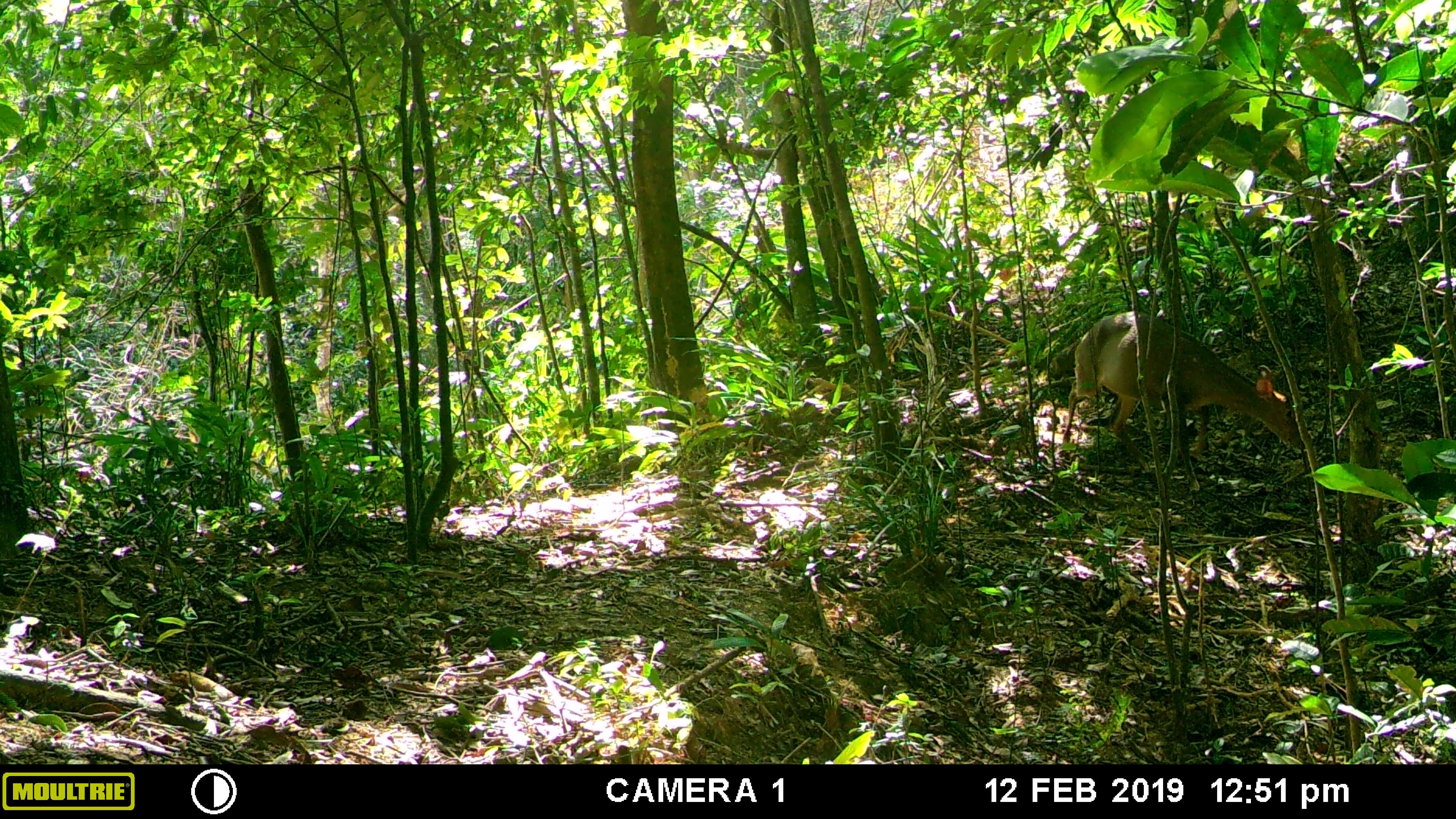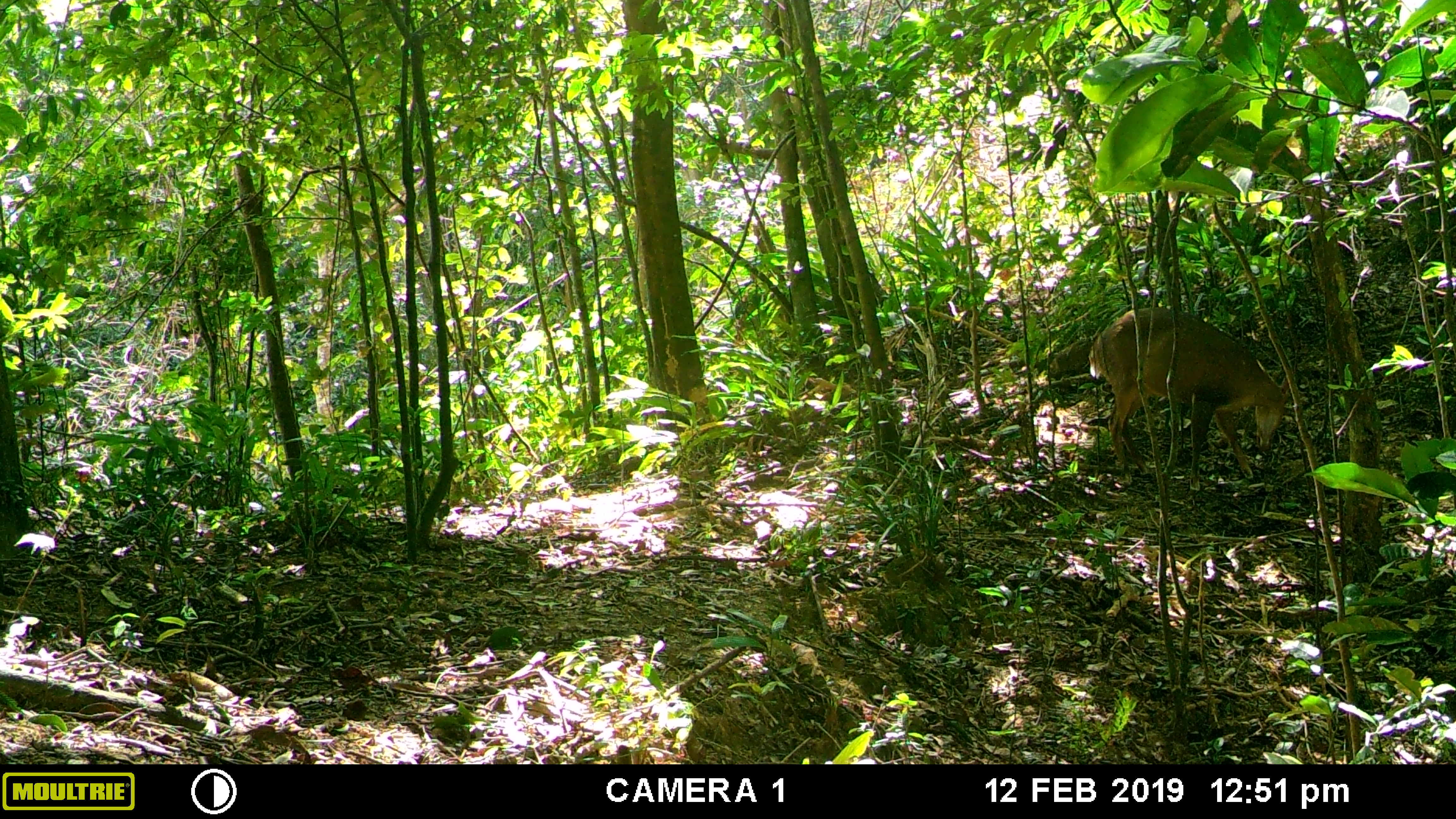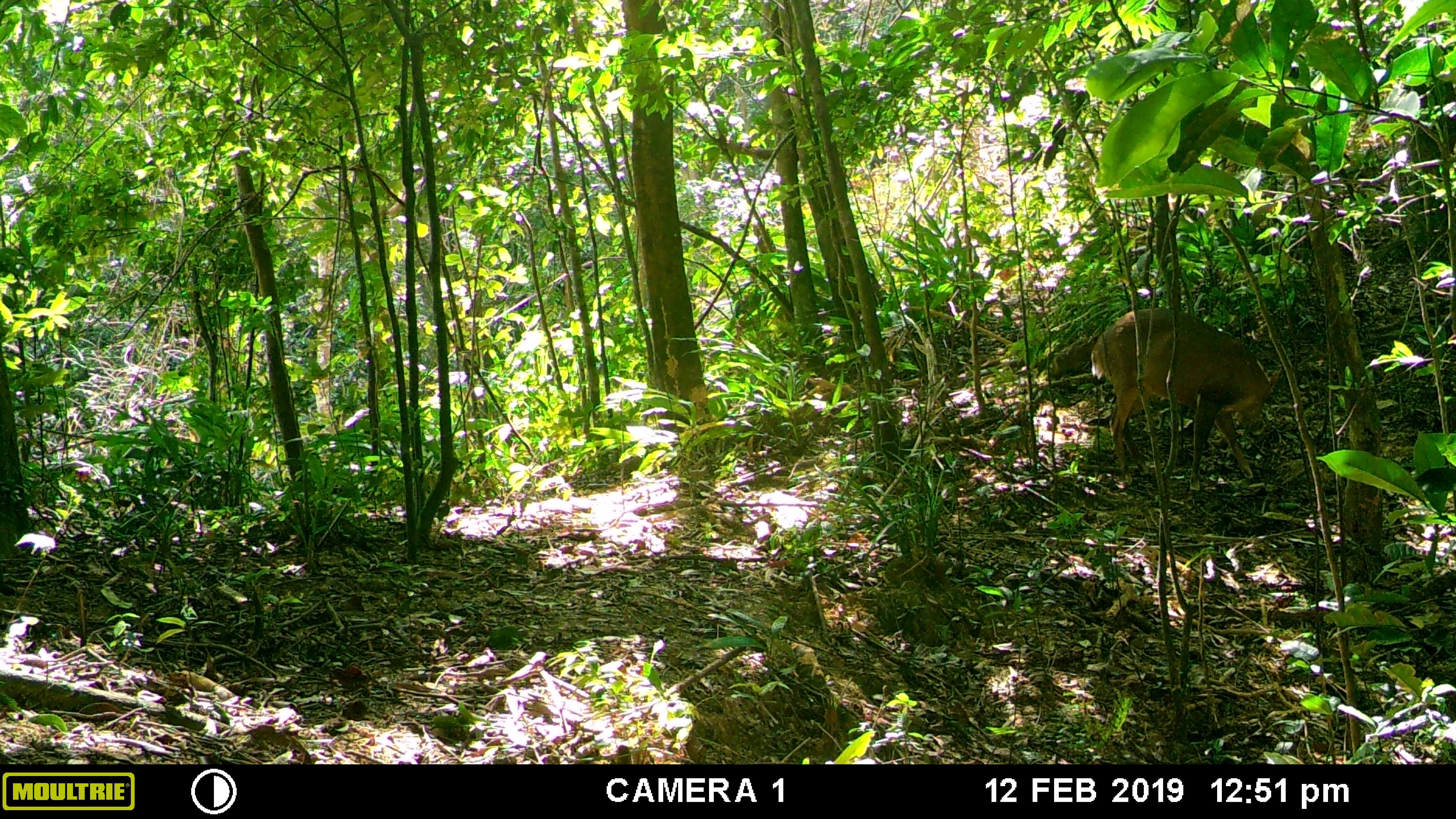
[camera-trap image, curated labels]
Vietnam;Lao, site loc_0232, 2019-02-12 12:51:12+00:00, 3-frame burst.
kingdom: Animalia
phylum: Chordata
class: Mammalia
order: Artiodactyla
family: Cervidae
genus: Muntiacus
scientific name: Muntiacus vuquangensis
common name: large-antlered muntjac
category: large antlered muntjac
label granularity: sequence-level